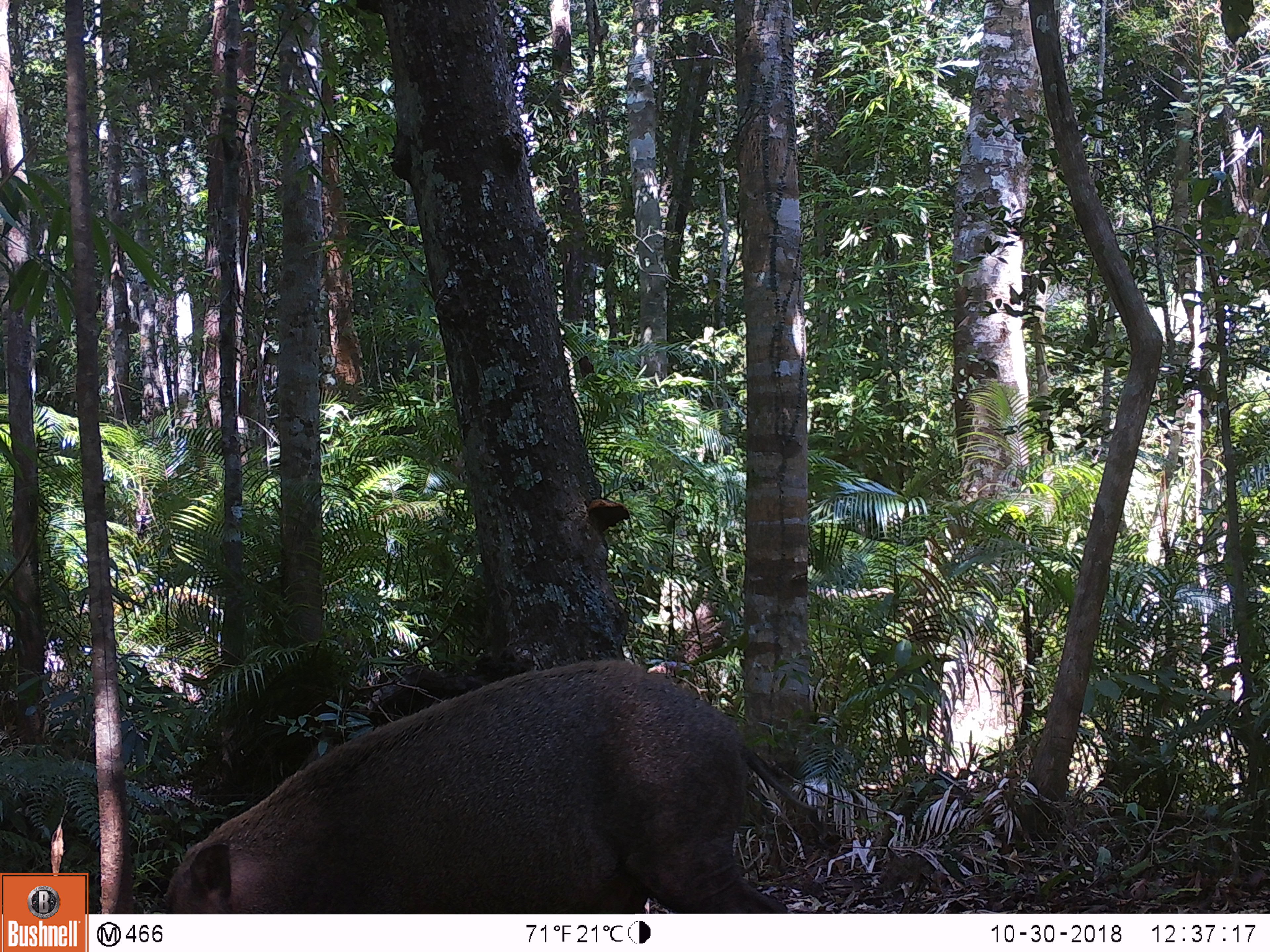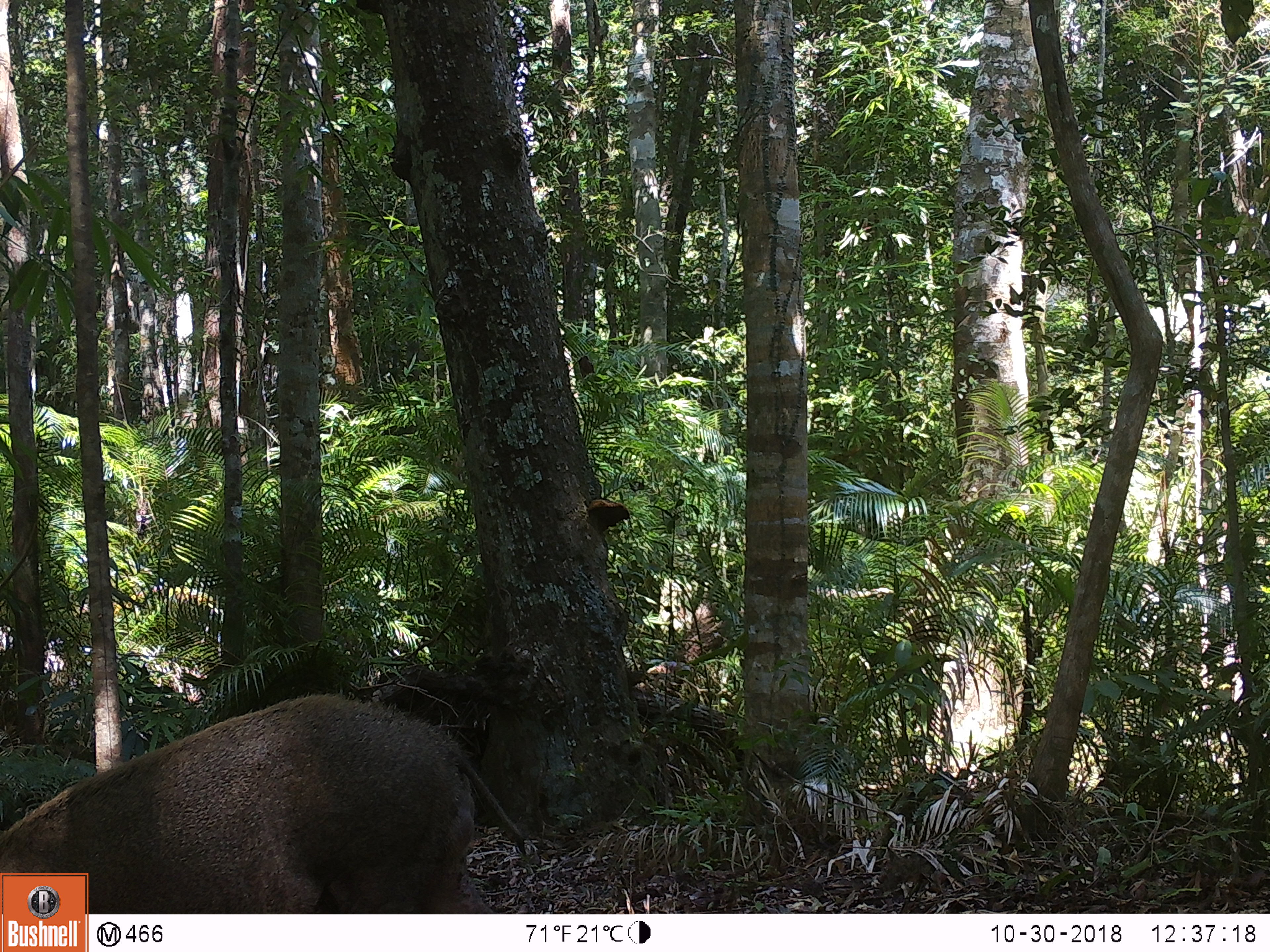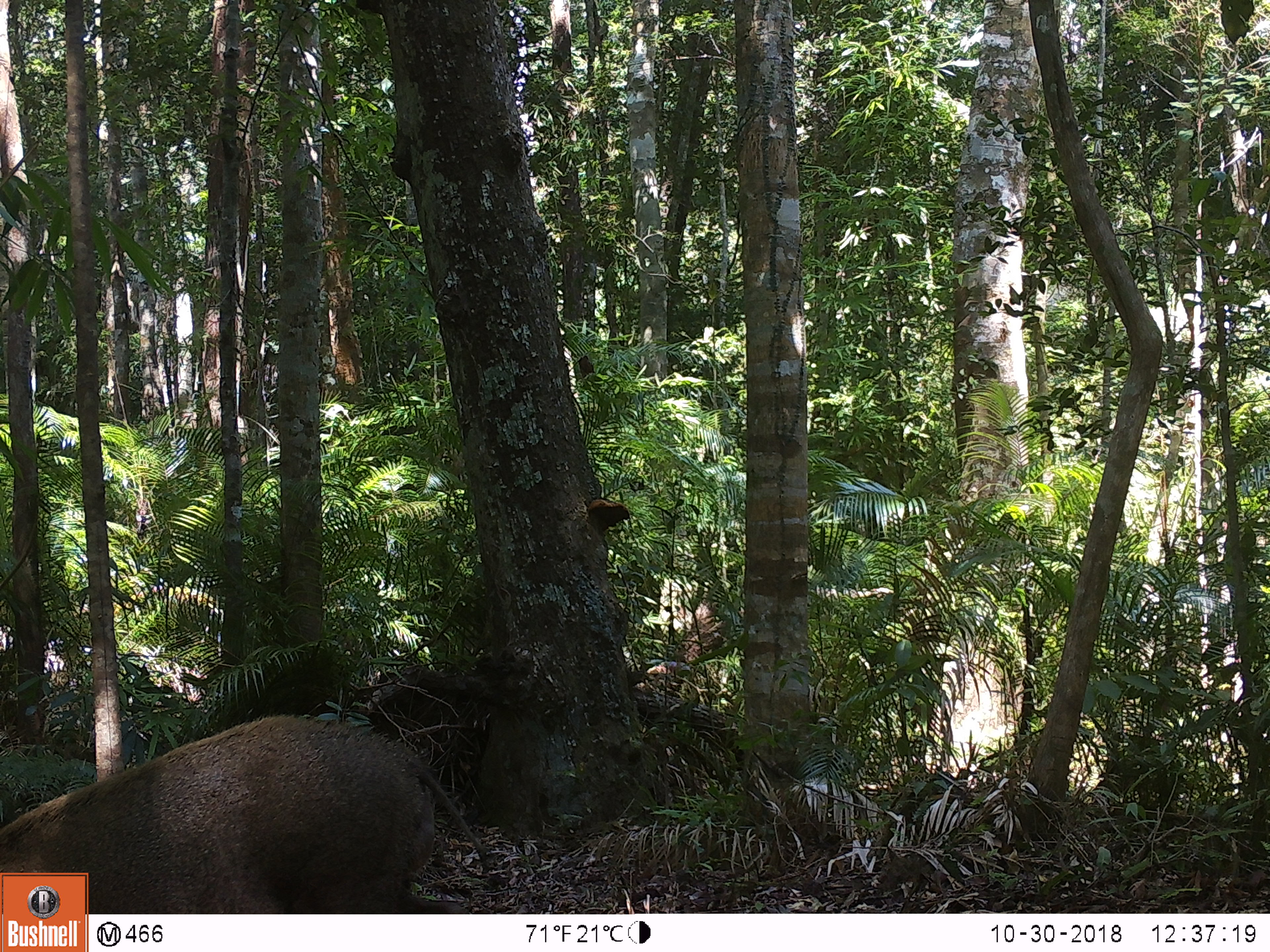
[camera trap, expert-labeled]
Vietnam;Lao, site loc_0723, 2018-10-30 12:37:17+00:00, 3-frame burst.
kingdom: Animalia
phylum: Chordata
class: Mammalia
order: Artiodactyla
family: Suidae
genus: Sus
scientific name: Sus scrofa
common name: eurasian wild pig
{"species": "eurasian wild pig (Sus scrofa)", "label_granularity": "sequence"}